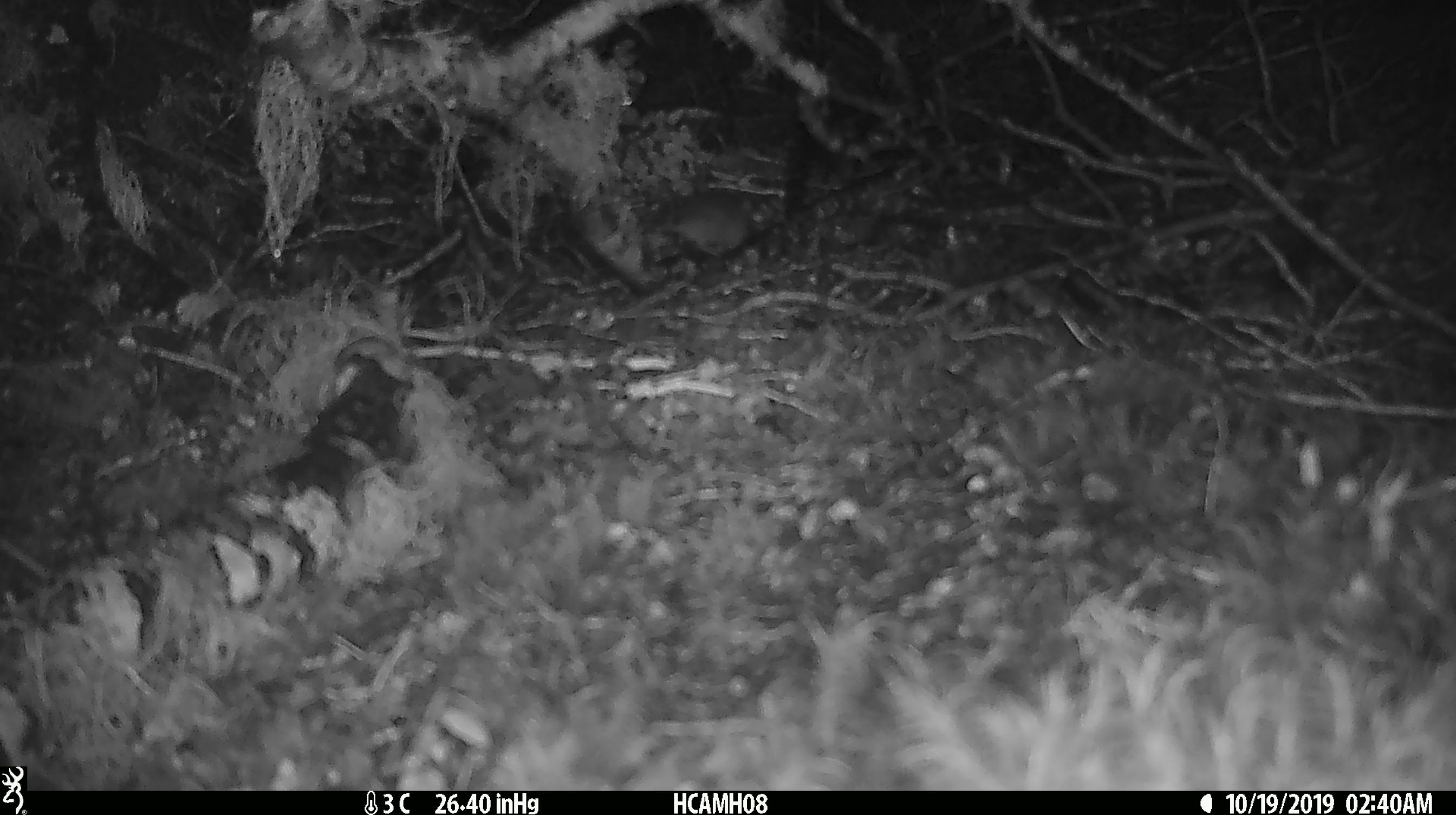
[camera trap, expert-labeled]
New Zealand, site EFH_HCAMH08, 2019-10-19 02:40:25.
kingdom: Animalia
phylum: Chordata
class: Mammalia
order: Rodentia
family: Muridae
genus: Mus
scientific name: Mus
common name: mouse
Mouse (Mus).